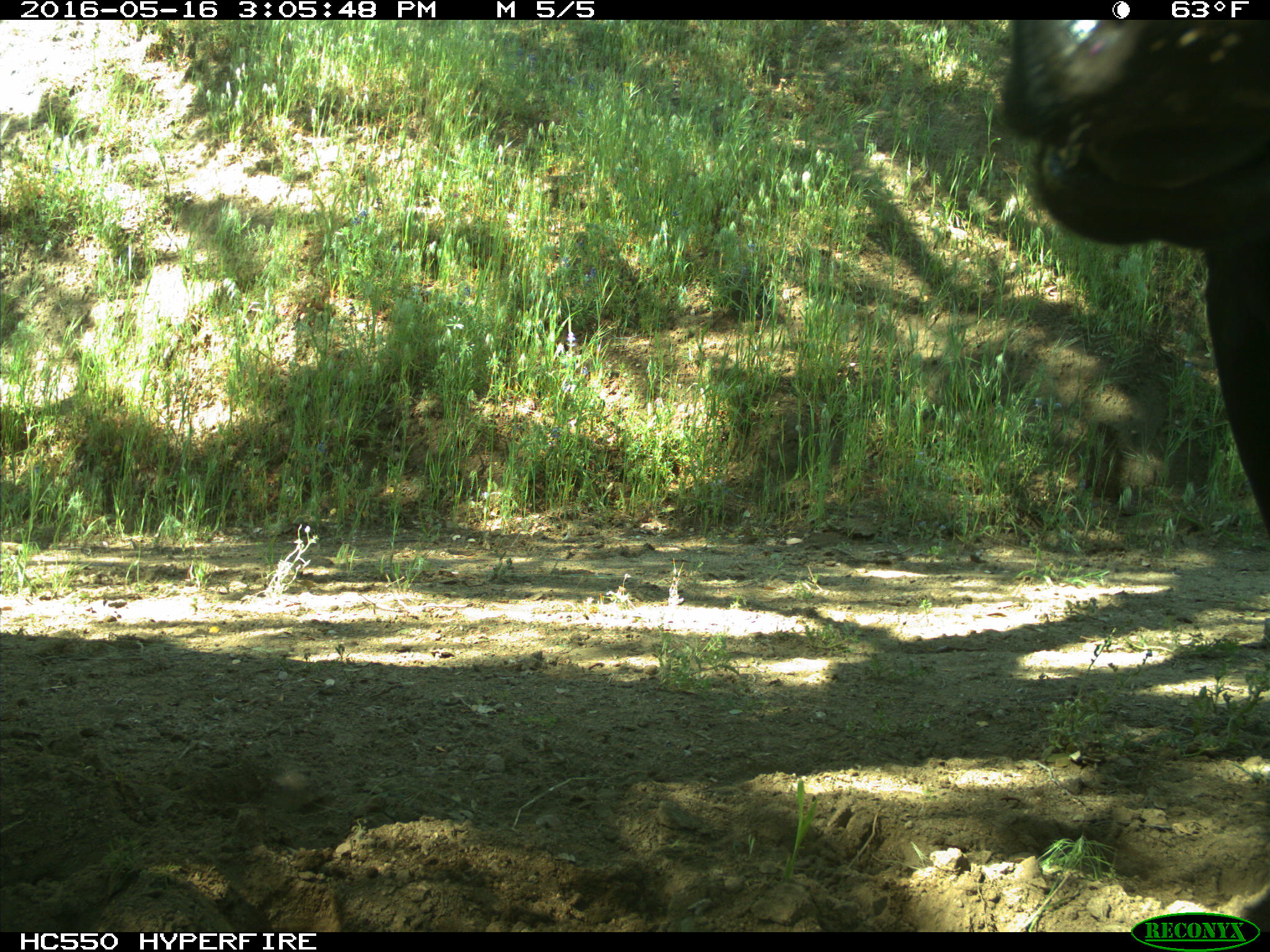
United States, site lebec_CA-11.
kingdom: Animalia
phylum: Chordata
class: Mammalia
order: Artiodactyla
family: Bovidae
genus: Bos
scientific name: Bos taurus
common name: domestic cow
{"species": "Bos taurus (domestic cow)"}